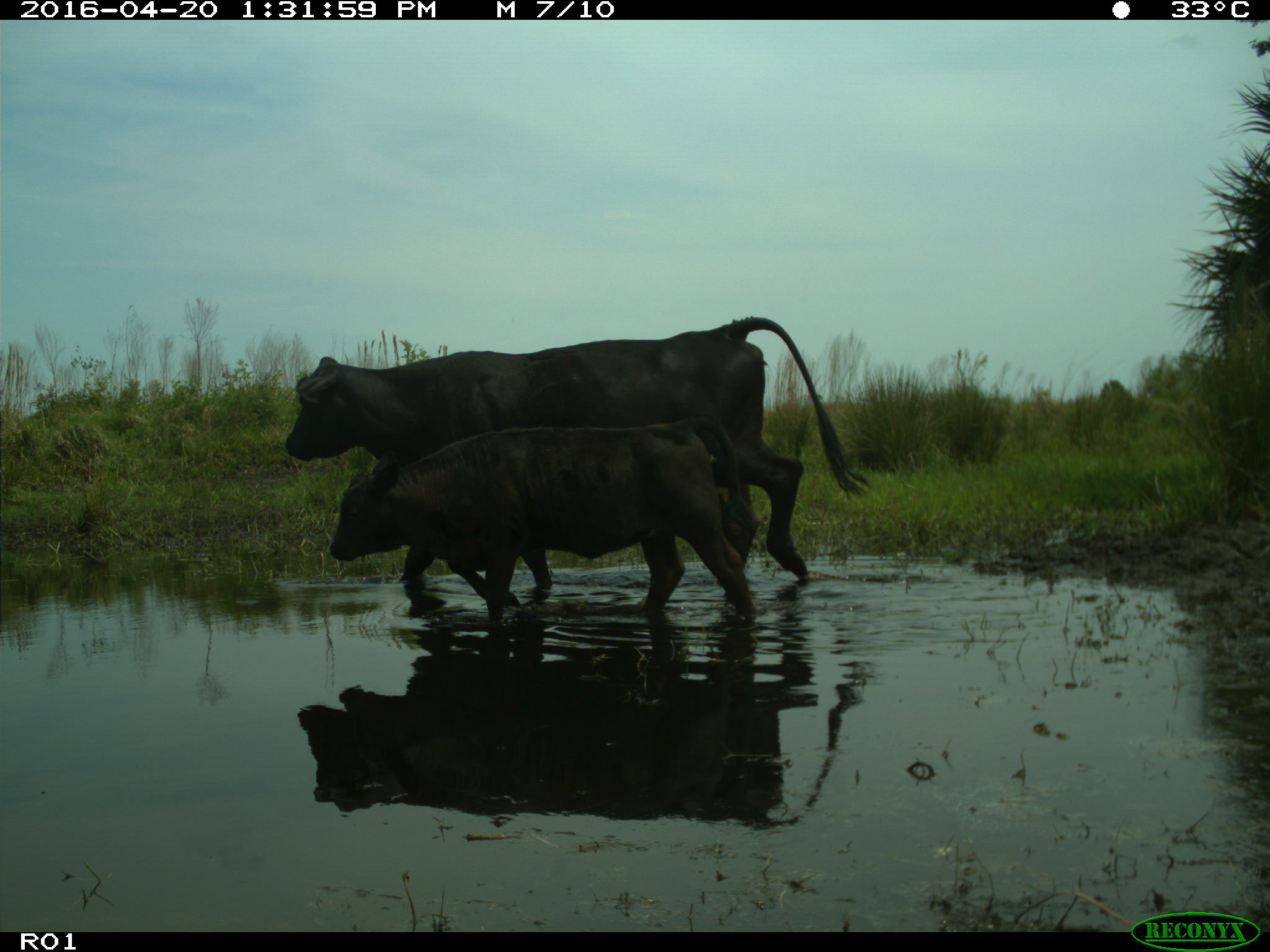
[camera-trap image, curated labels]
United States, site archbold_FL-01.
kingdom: Animalia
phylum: Chordata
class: Mammalia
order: Artiodactyla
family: Bovidae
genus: Bos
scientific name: Bos taurus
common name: domestic cow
Bos taurus (domestic cow).